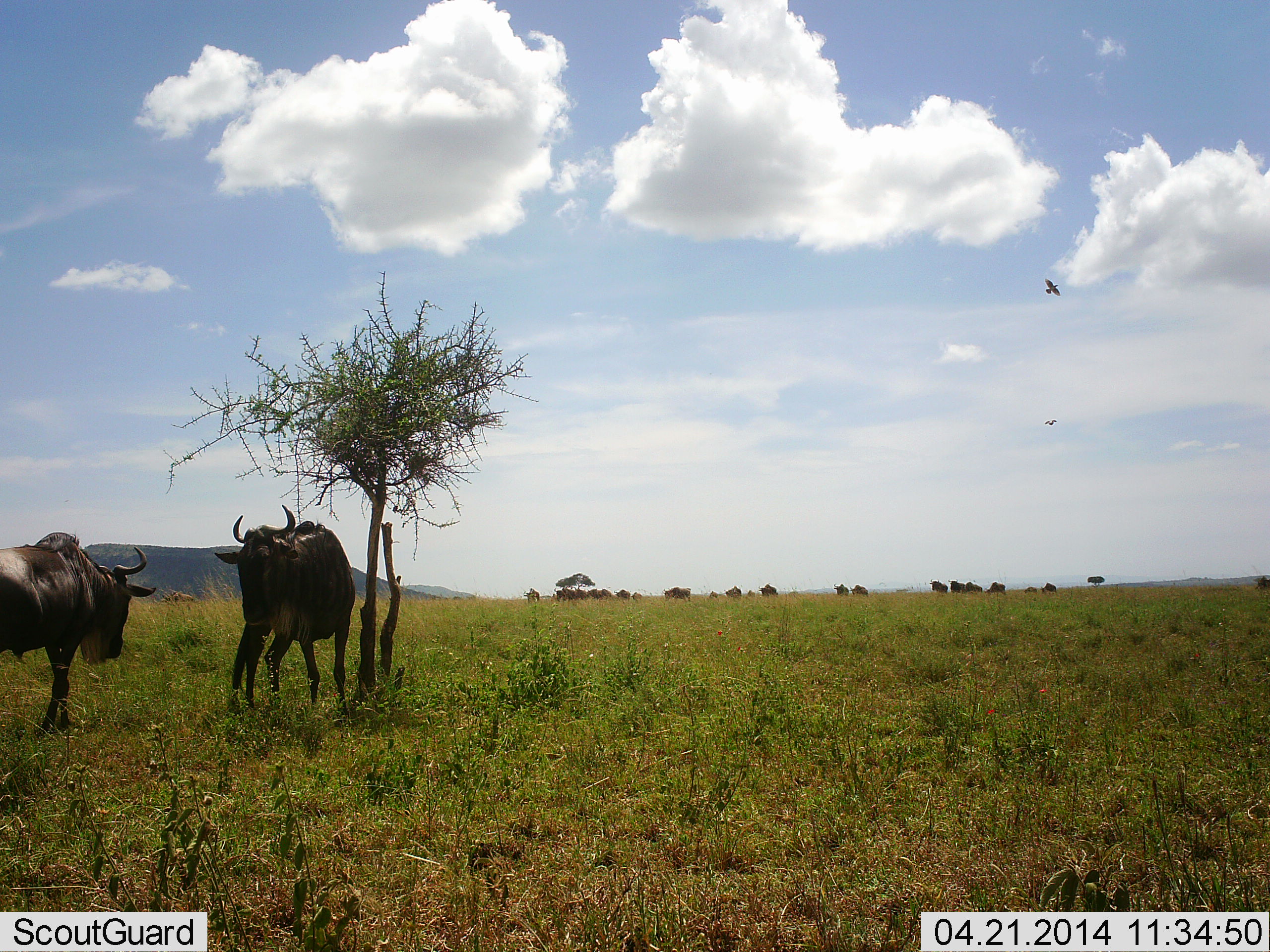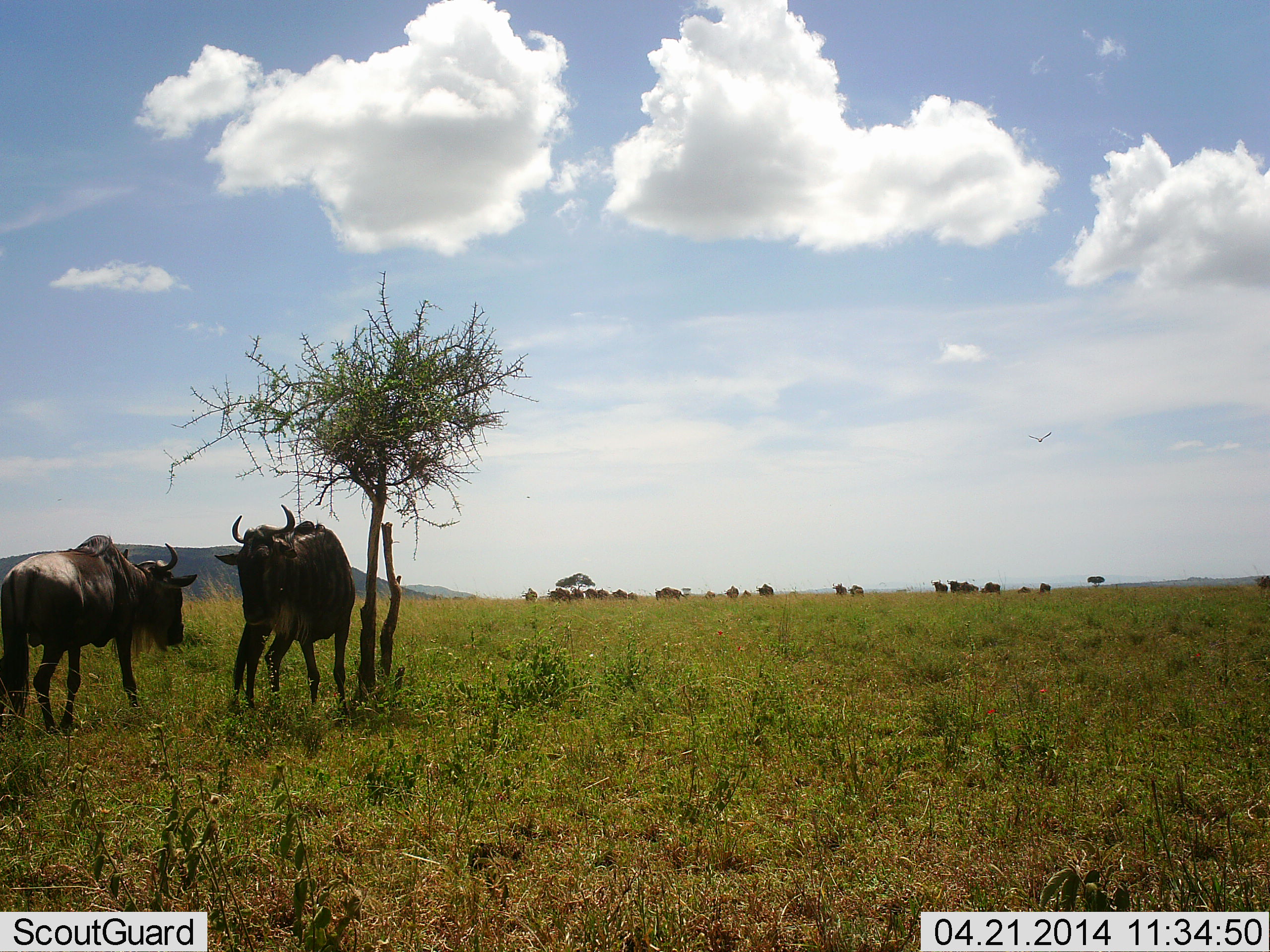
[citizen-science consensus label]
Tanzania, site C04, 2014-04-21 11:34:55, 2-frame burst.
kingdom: Animalia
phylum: Chordata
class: Mammalia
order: Artiodactyla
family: Bovidae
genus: Connochaetes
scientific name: Connochaetes taurinus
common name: blue wildebeest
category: wildebeest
Wildebeest (blue wildebeest) (Connochaetes taurinus), count 11-50. Behavior (volunteer vote fractions): standing 89%, resting 6%, moving 89%, interacting 0%. Young present (vote fraction): 0%. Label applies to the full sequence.